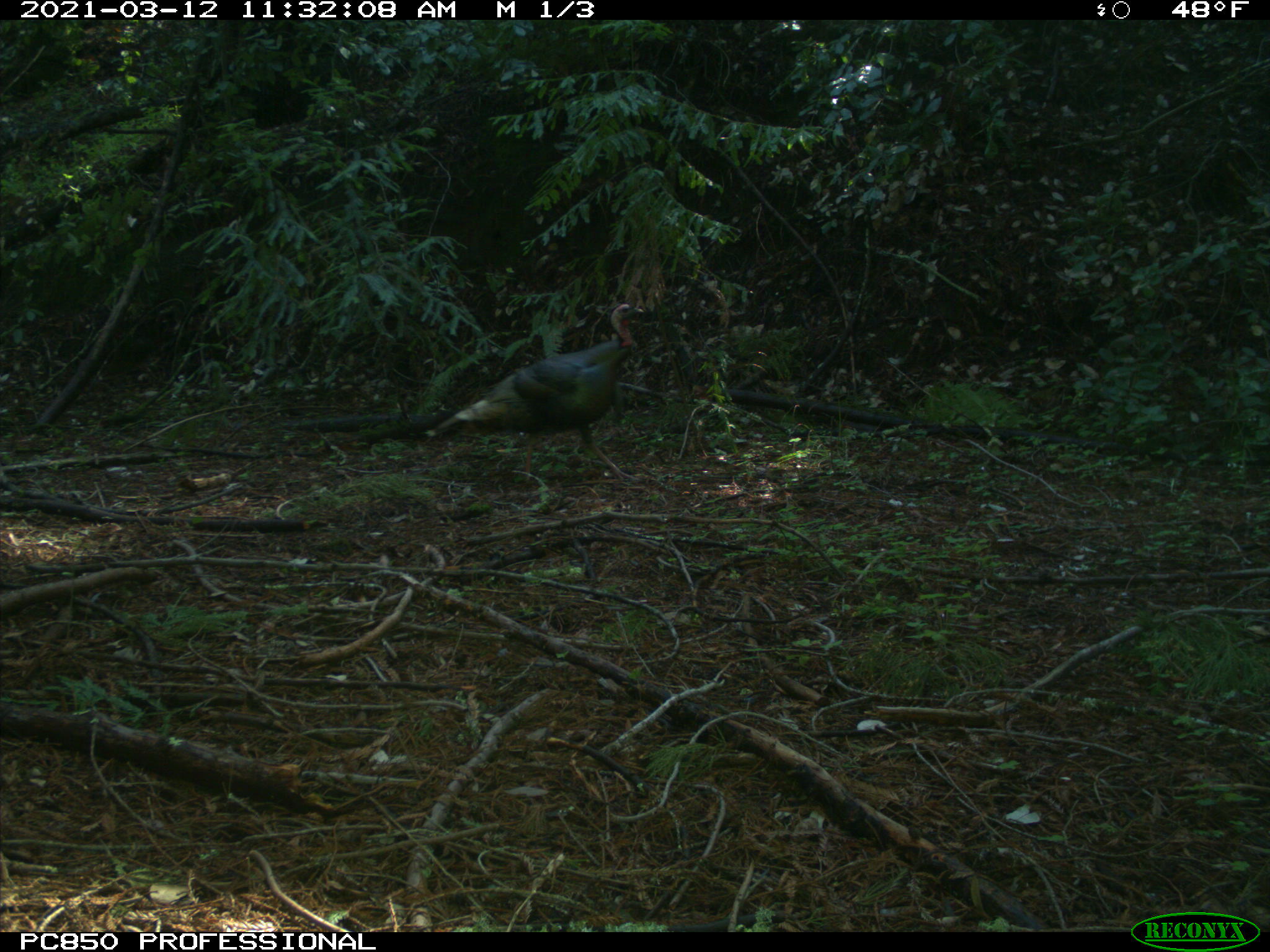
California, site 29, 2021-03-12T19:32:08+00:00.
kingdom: Animalia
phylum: Chordata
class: Aves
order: Galliformes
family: Phasianidae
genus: Meleagris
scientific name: Meleagris gallopavo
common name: turkey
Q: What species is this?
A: Turkey (Meleagris gallopavo).